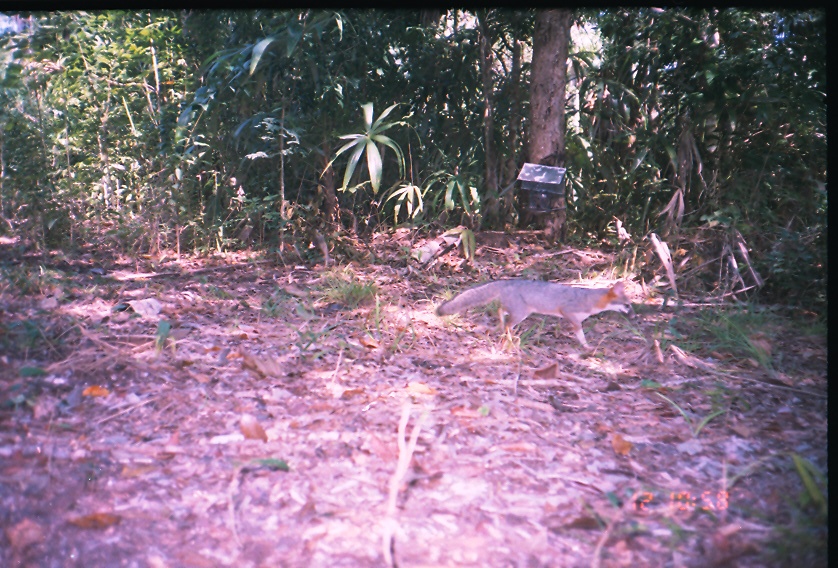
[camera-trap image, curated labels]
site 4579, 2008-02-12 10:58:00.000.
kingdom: Animalia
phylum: Chordata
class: Mammalia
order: Carnivora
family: Canidae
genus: Urocyon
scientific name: Urocyon cinereoargenteus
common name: gray fox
Urocyon cinereoargenteus (gray fox).